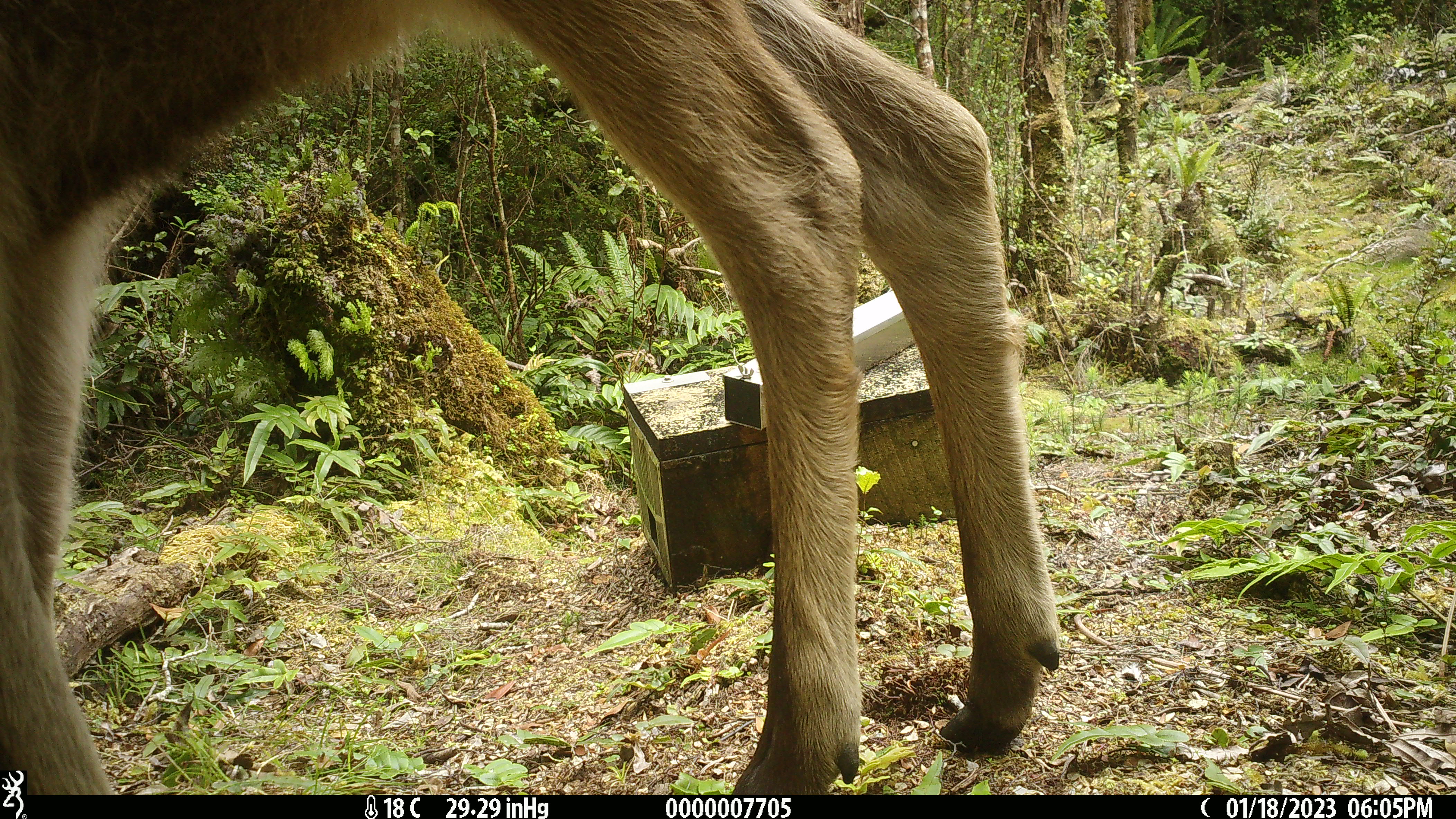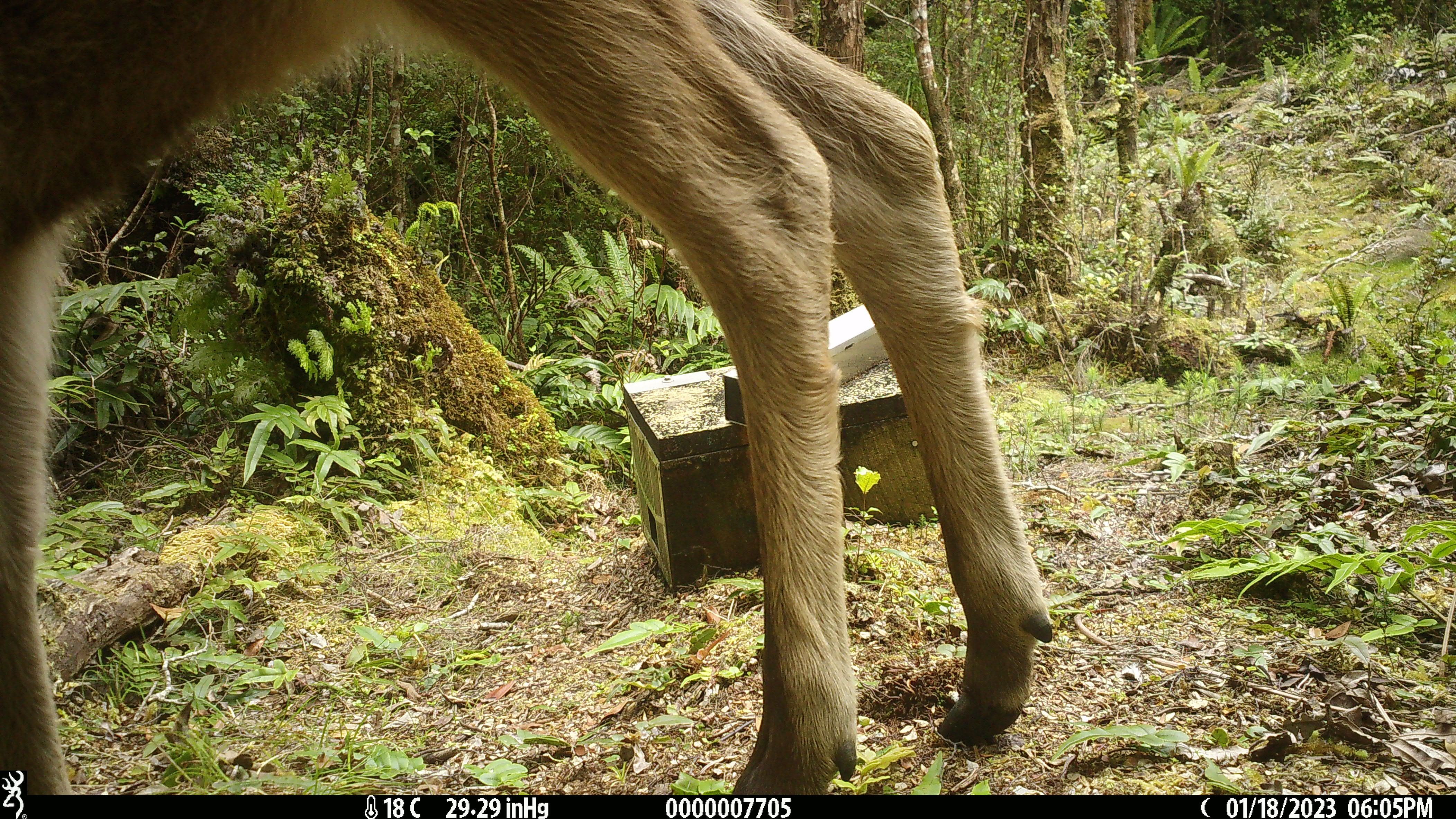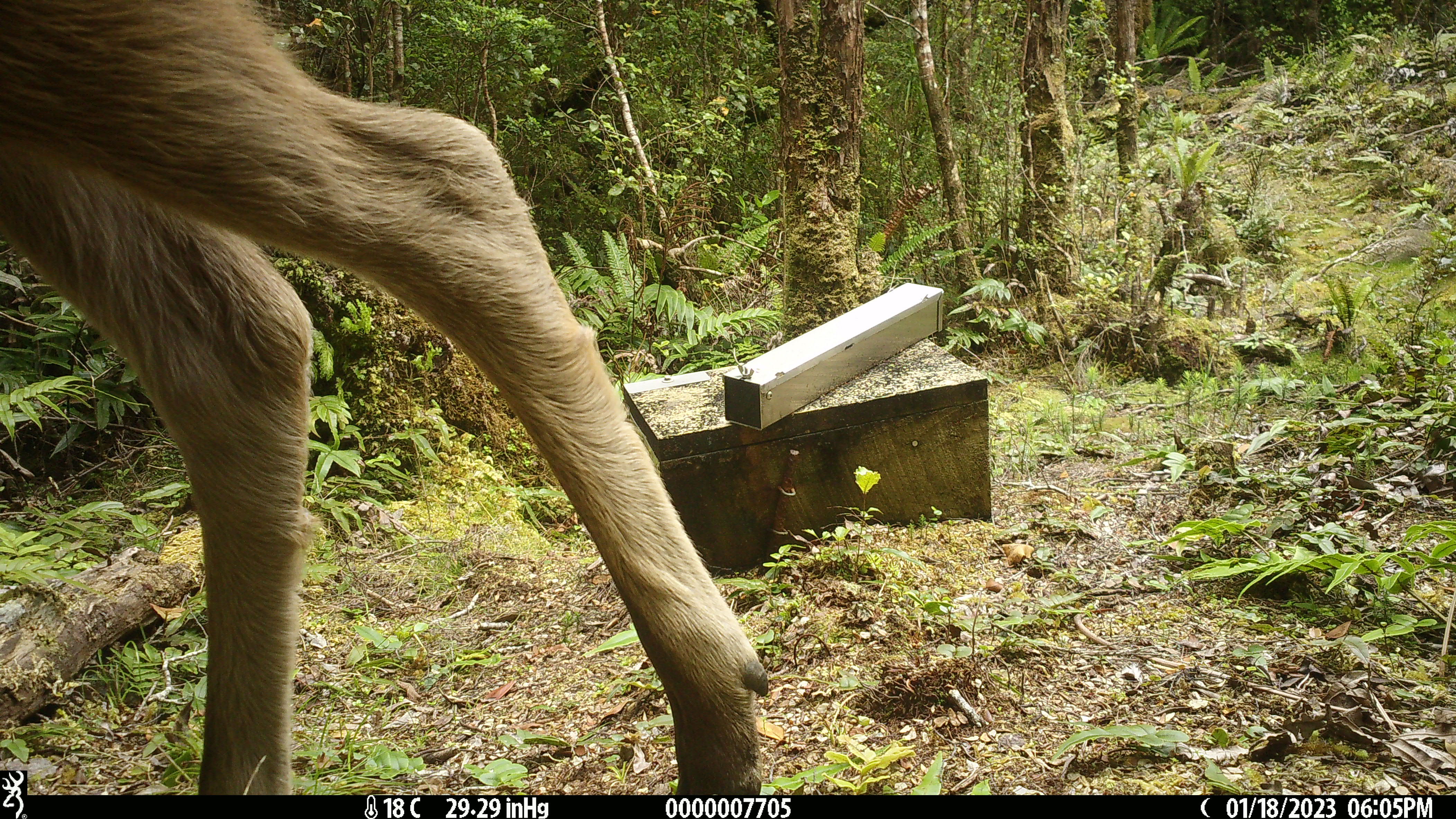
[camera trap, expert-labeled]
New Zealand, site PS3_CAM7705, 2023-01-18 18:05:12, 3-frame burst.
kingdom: Animalia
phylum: Chordata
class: Mammalia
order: Artiodactyla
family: Cervidae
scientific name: Cervidae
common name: deer